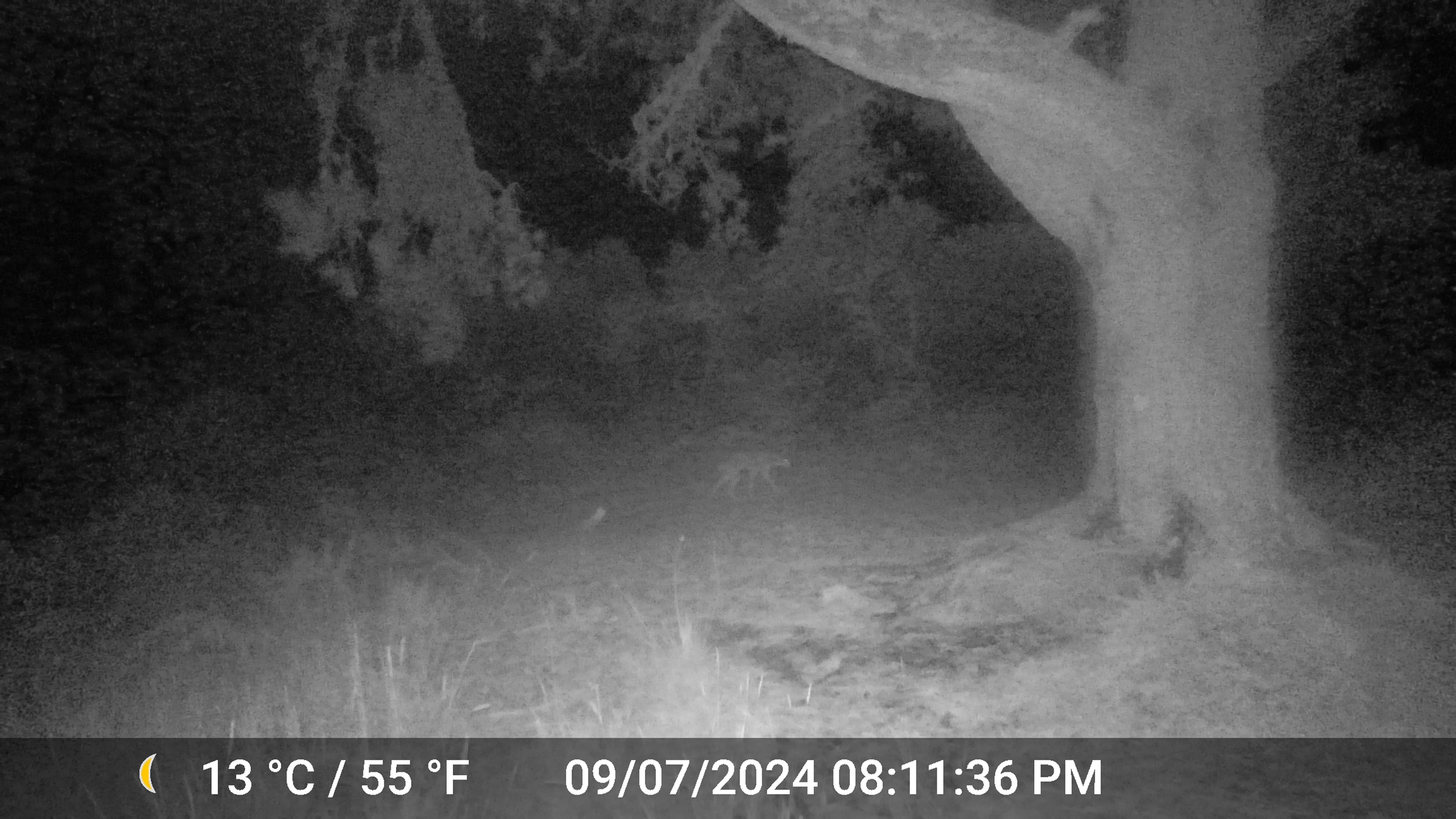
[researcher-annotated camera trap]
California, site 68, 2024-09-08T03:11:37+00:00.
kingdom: Animalia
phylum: Chordata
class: Mammalia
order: Carnivora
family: Canidae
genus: Canis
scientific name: Canis latrans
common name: coyote